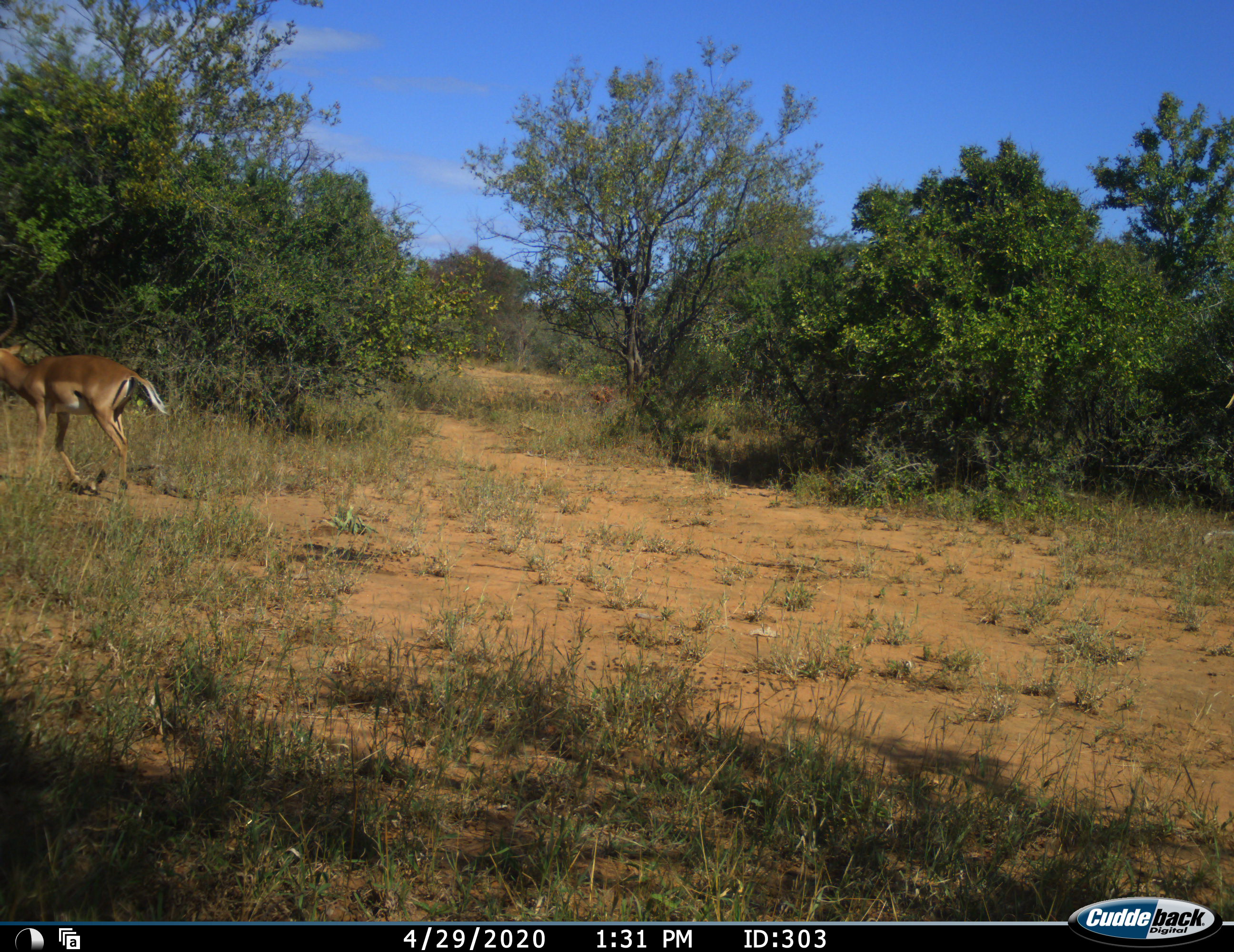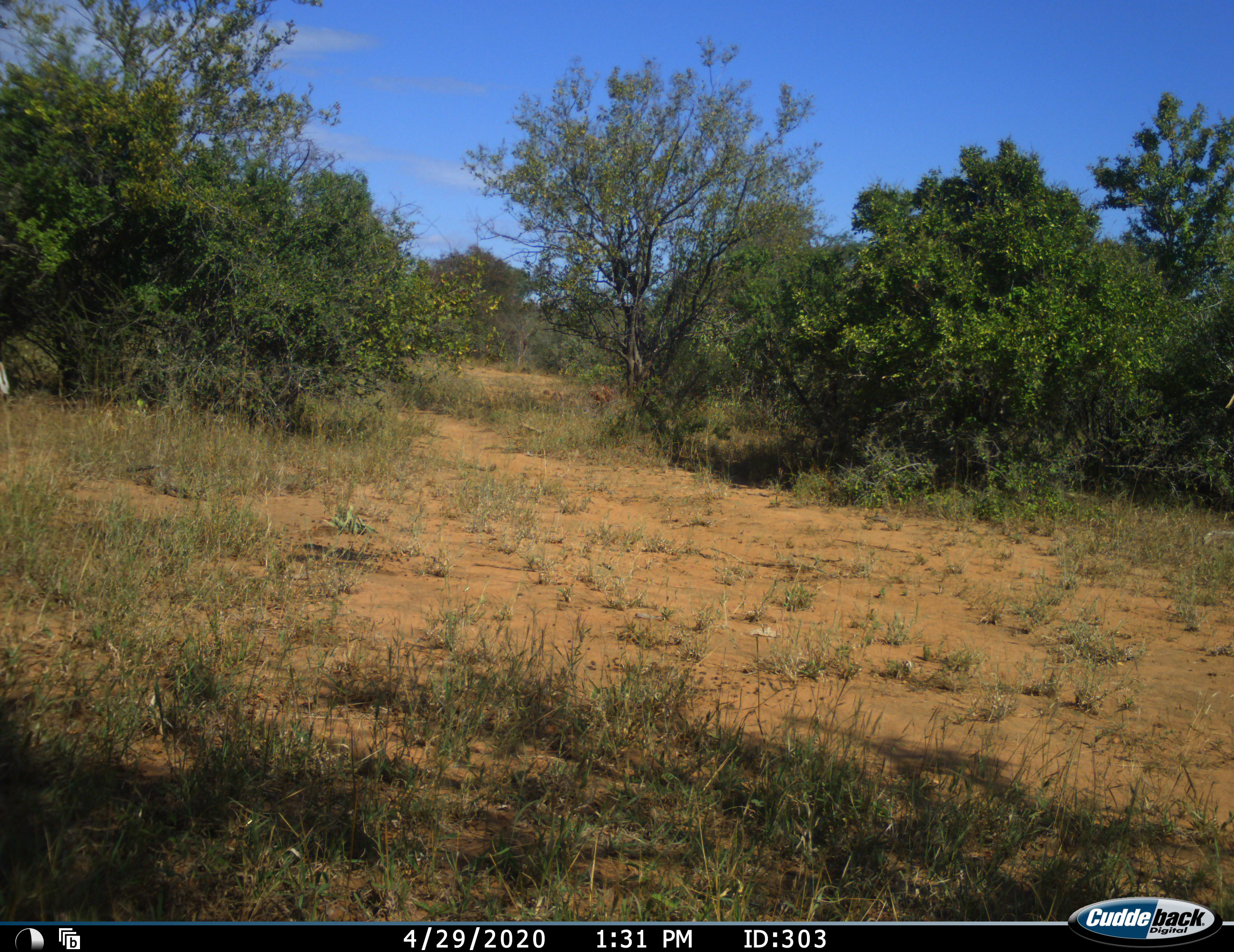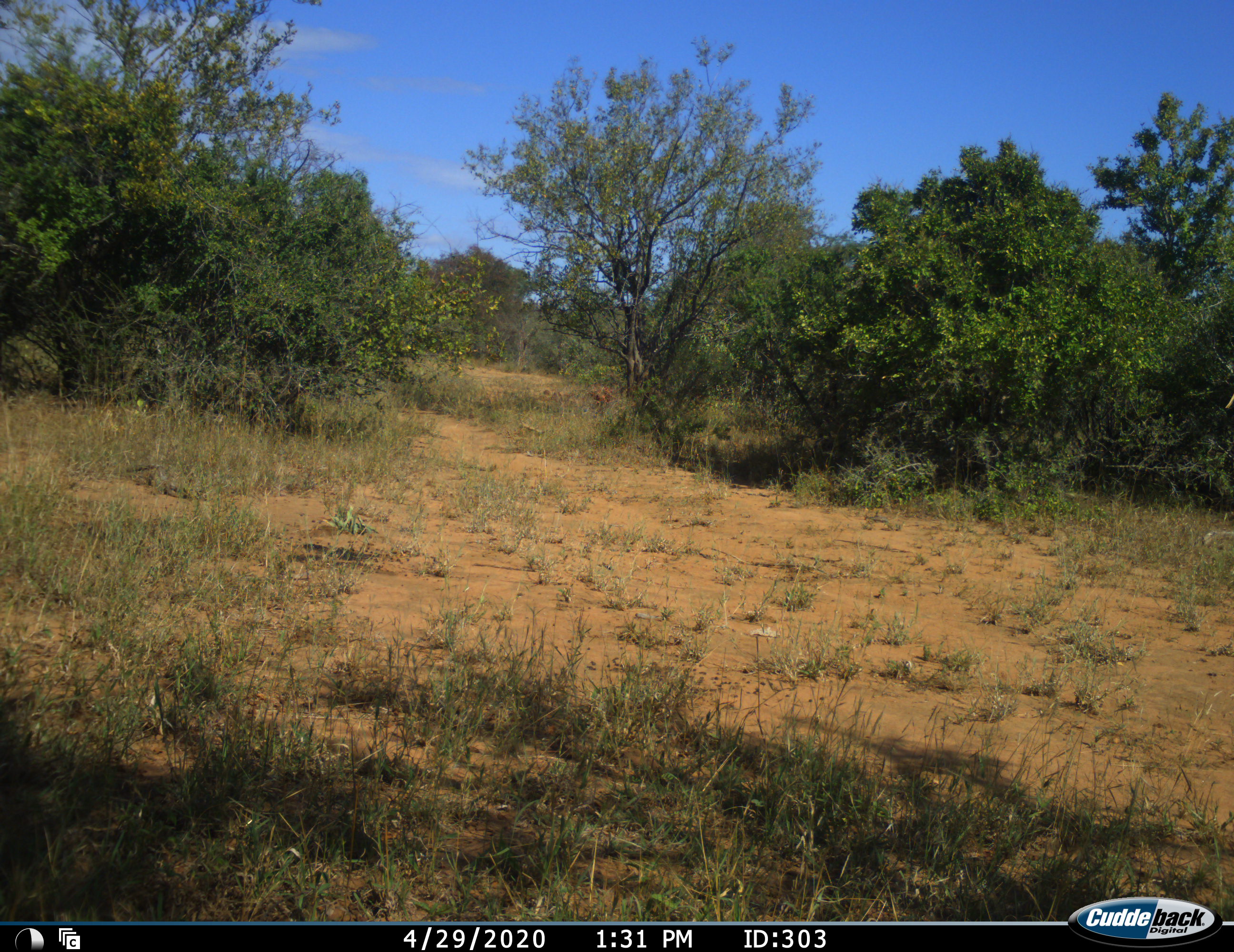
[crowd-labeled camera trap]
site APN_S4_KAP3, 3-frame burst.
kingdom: Animalia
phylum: Chordata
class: Mammalia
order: Artiodactyla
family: Bovidae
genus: Aepyceros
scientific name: Aepyceros melampus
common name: impala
Impala (Aepyceros melampus), count 1. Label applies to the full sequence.